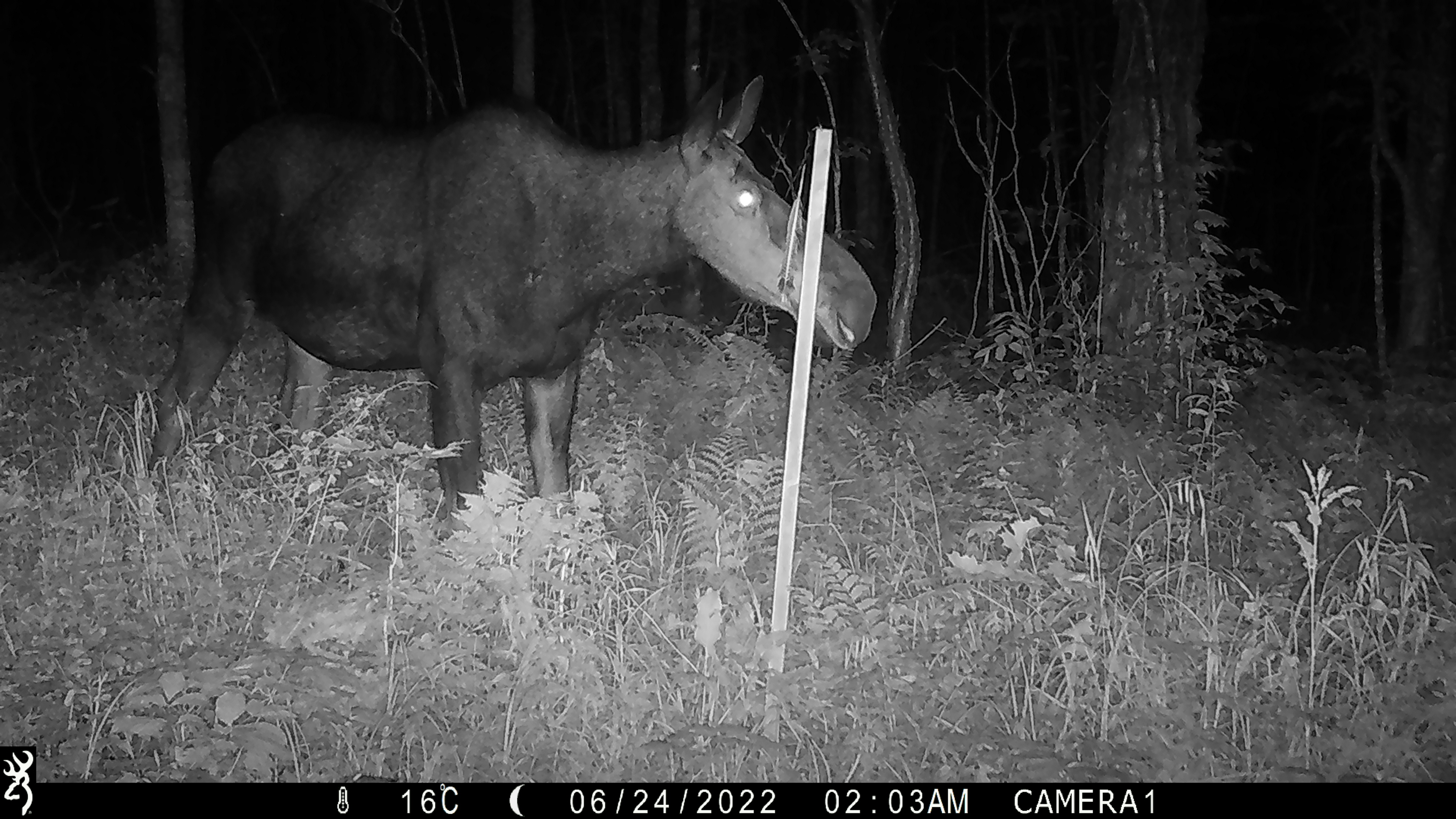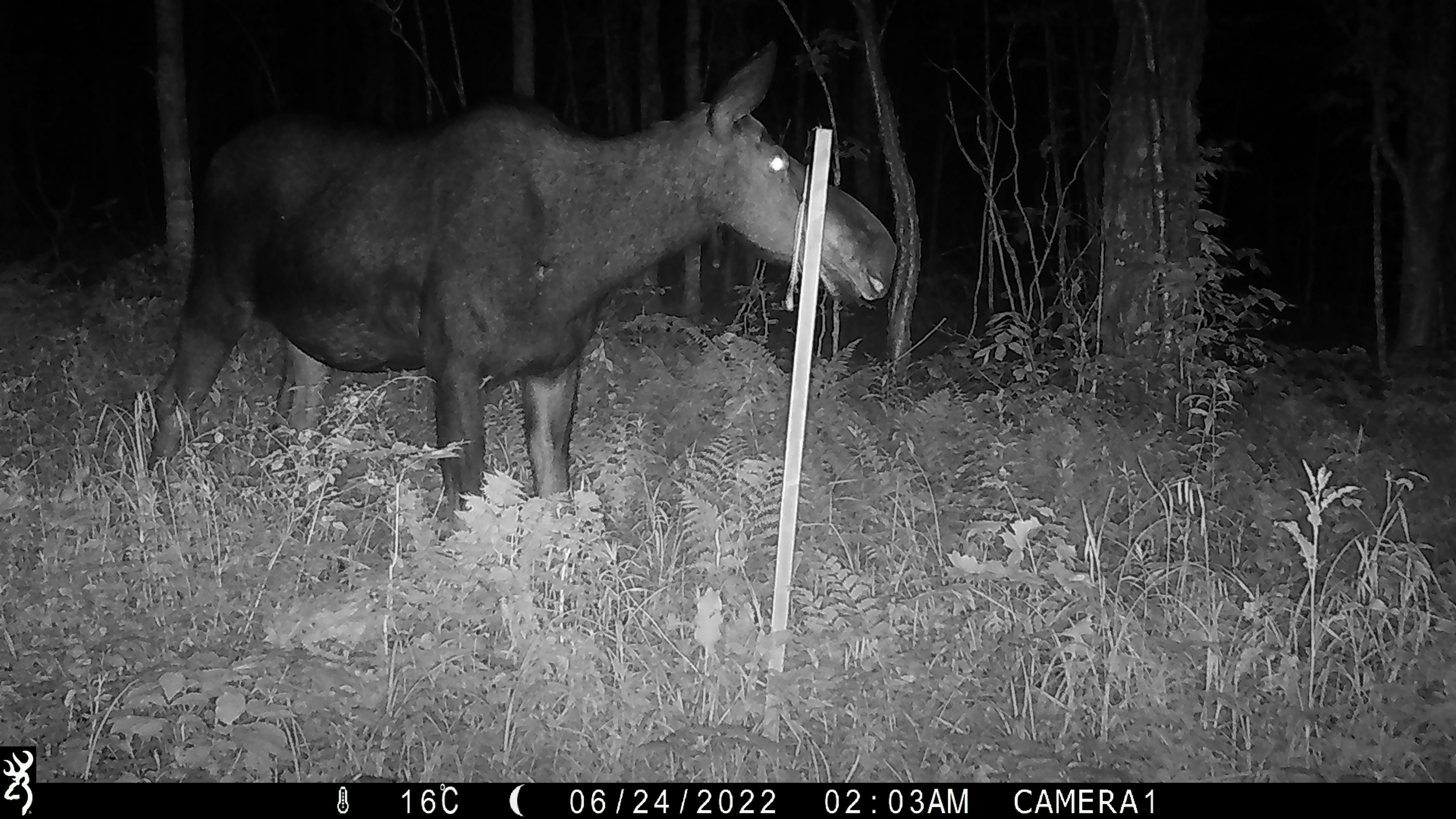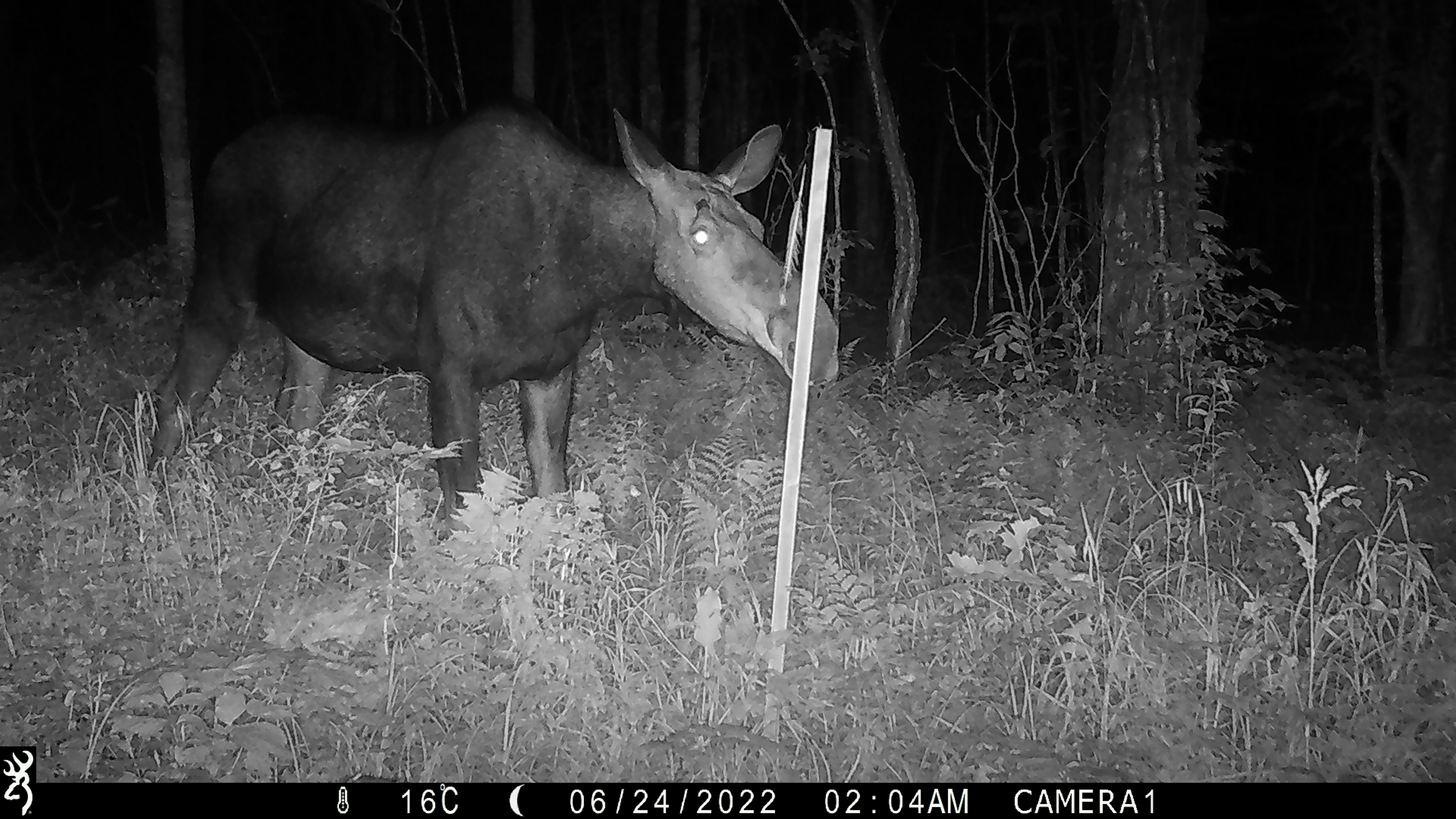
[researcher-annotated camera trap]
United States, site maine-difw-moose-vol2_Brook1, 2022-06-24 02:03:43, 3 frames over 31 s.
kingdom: Animalia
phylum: Chordata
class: Mammalia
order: Artiodactyla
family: Cervidae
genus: Alces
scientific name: Alces alces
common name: moose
Moose (Alces alces).